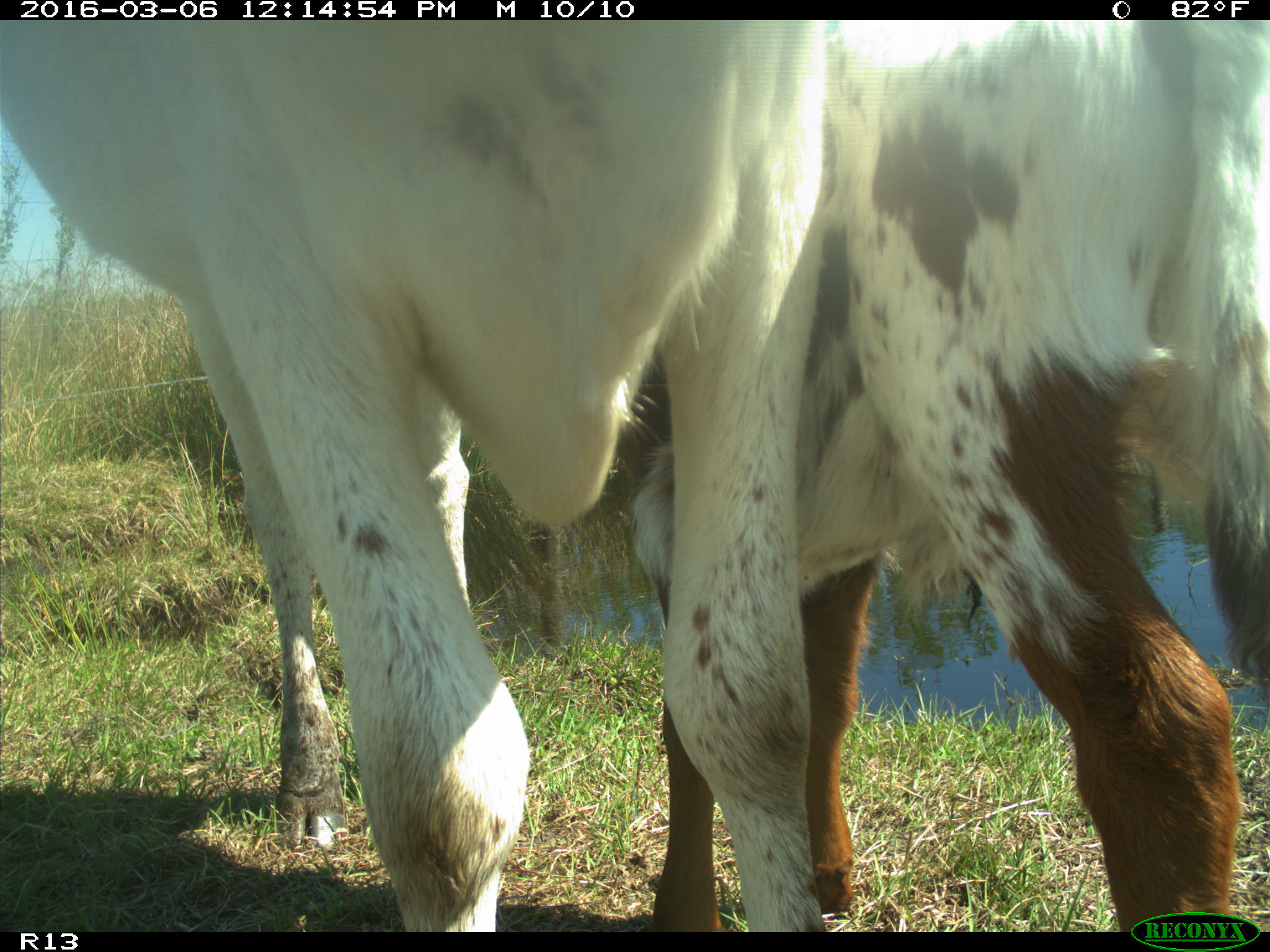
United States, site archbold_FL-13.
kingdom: Animalia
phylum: Chordata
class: Mammalia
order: Artiodactyla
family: Bovidae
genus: Bos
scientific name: Bos taurus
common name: domestic cow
Bos taurus (domestic cow).